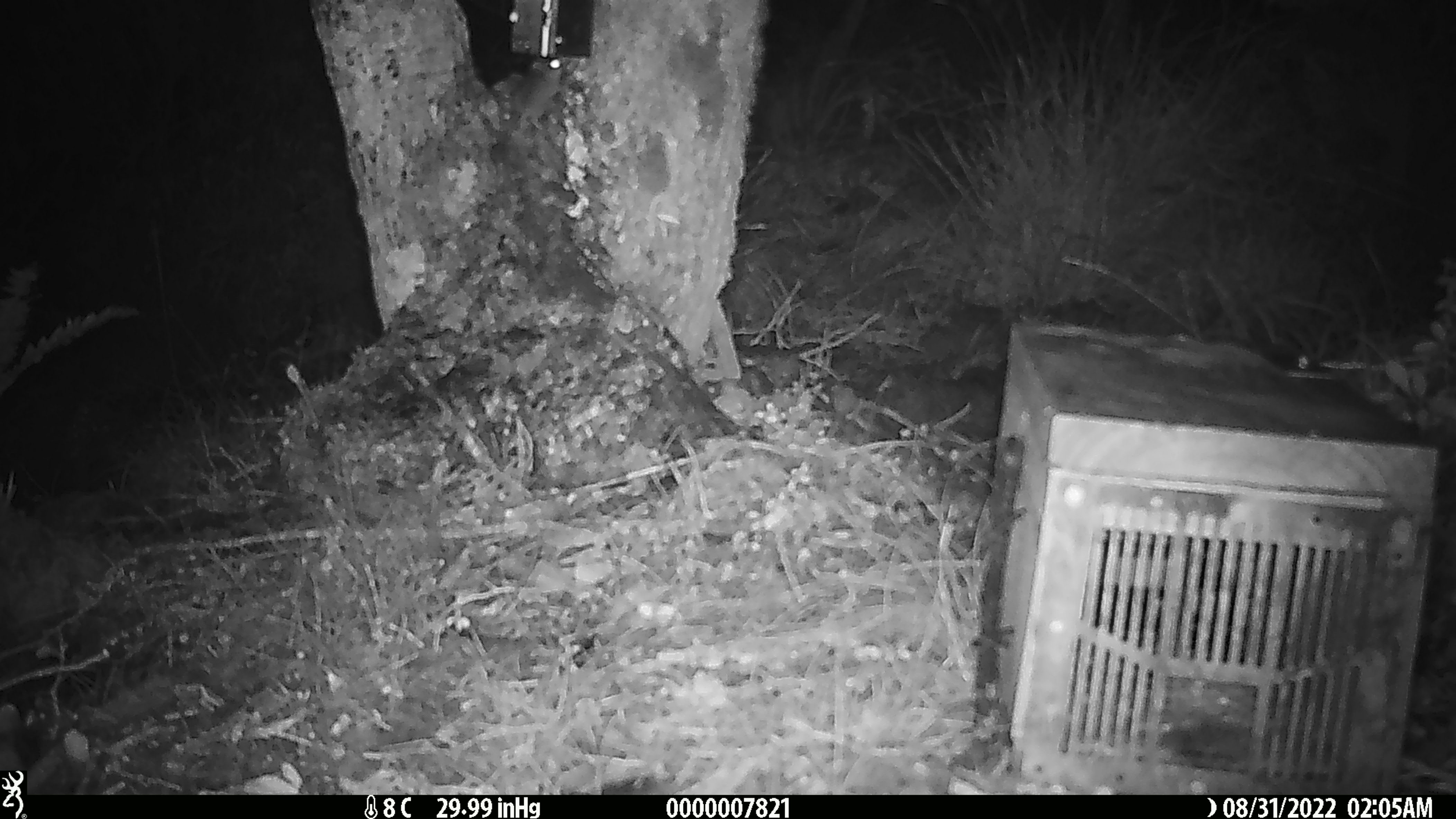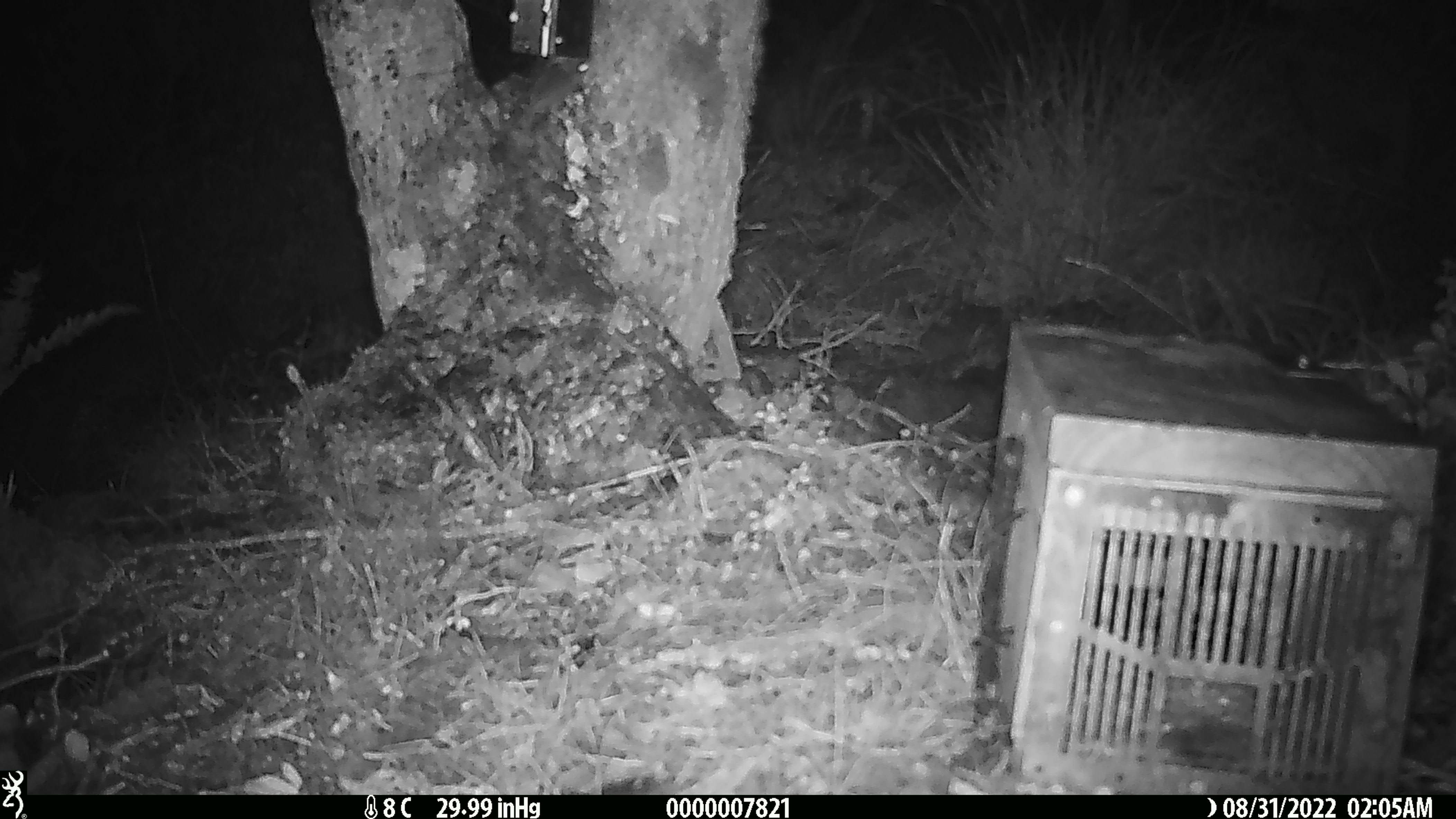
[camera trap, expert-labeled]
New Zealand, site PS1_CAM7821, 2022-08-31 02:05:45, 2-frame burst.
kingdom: Animalia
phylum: Chordata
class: Mammalia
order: Rodentia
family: Muridae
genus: Mus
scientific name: Mus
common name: mouse